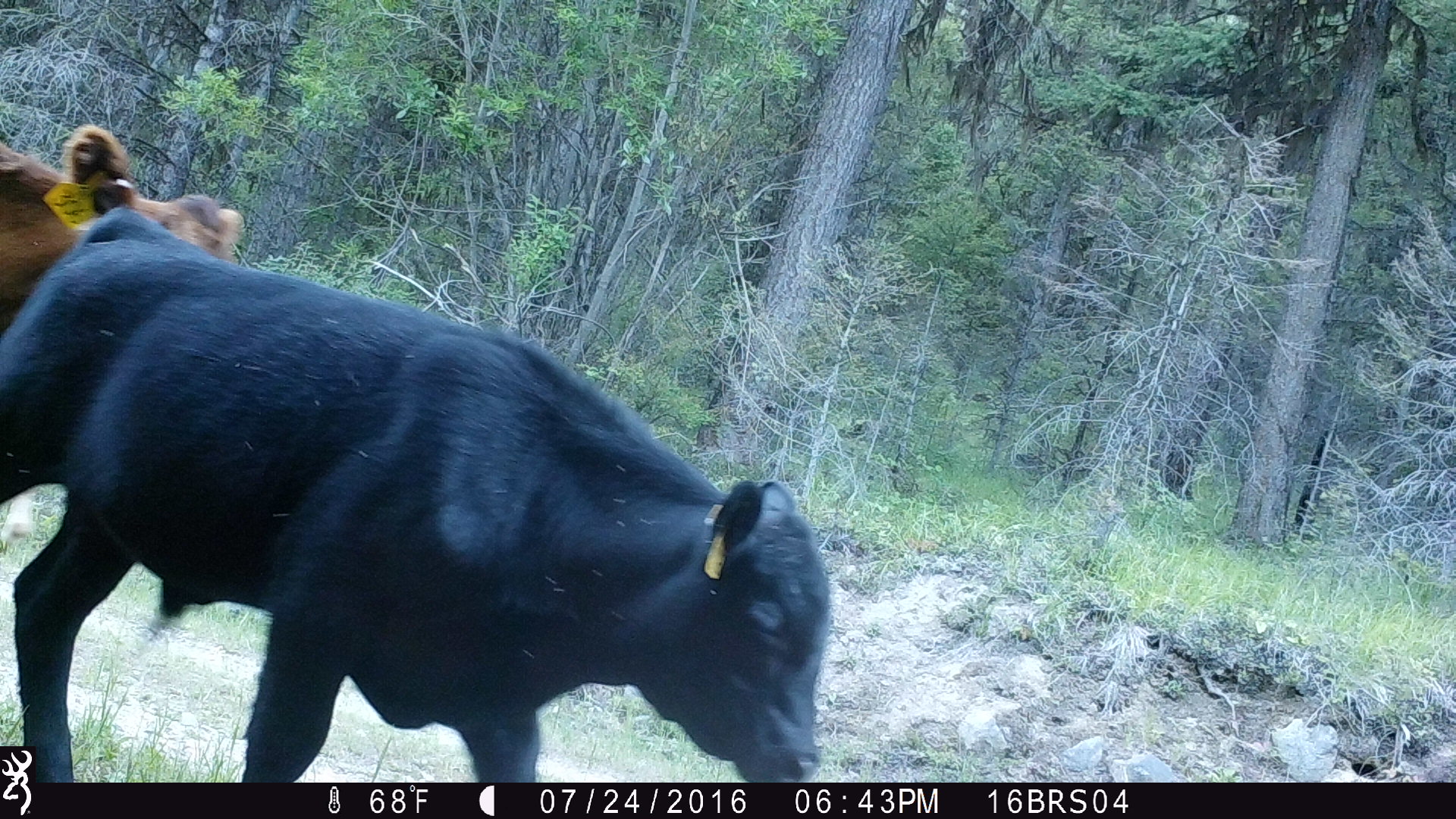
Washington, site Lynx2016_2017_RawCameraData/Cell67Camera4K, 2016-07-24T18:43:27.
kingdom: Animalia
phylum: Chordata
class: Mammalia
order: Artiodactyla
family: Bovidae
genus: Bos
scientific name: Bos taurus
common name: domestic cattle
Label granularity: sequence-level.